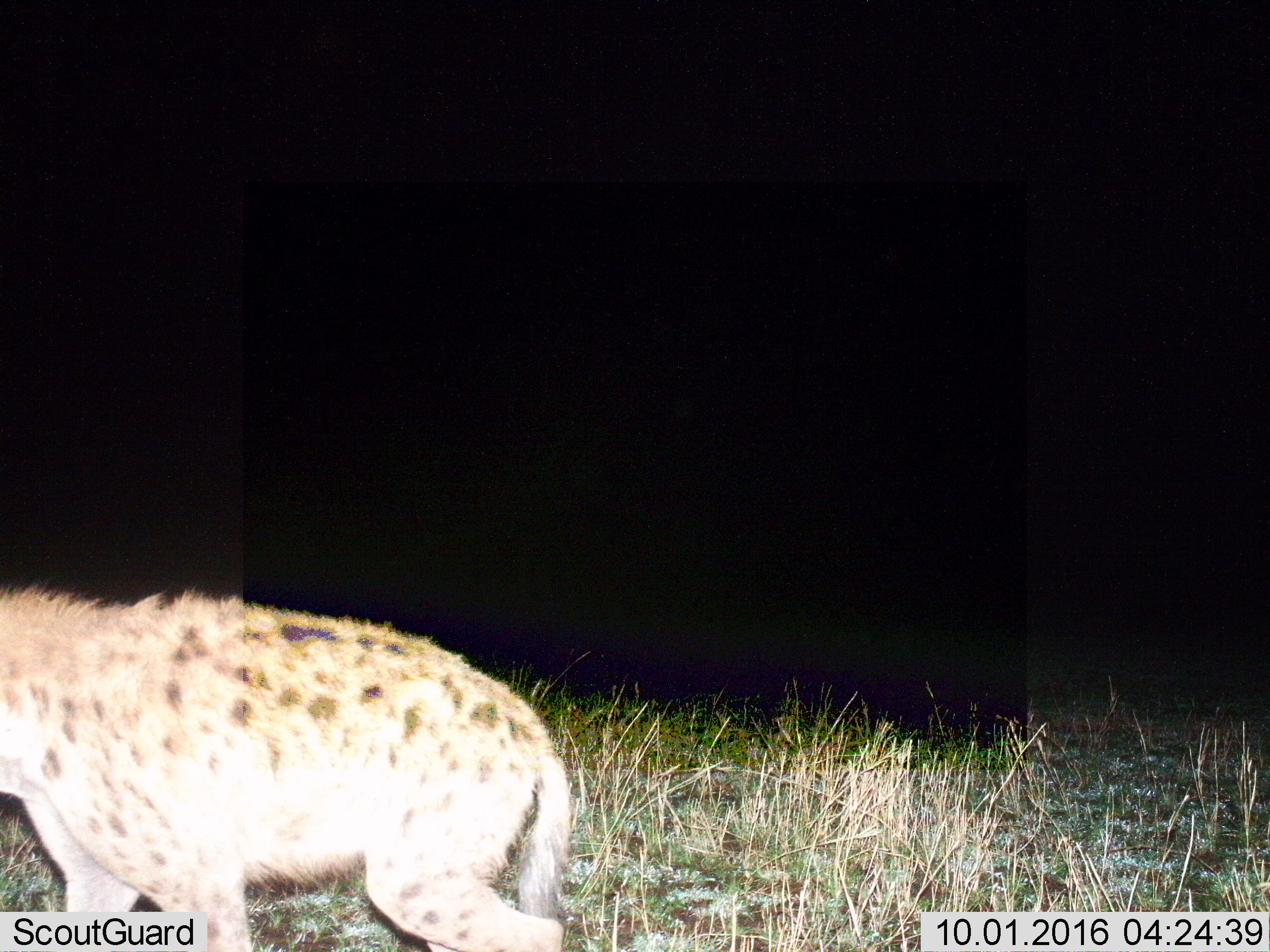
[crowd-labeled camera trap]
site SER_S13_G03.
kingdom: Animalia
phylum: Chordata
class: Mammalia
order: Carnivora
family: Hyaenidae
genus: Crocuta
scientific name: Crocuta crocuta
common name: spotted hyena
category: hyenaspotted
Hyenaspotted (spotted hyena) (Crocuta crocuta), count 1. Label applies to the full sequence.